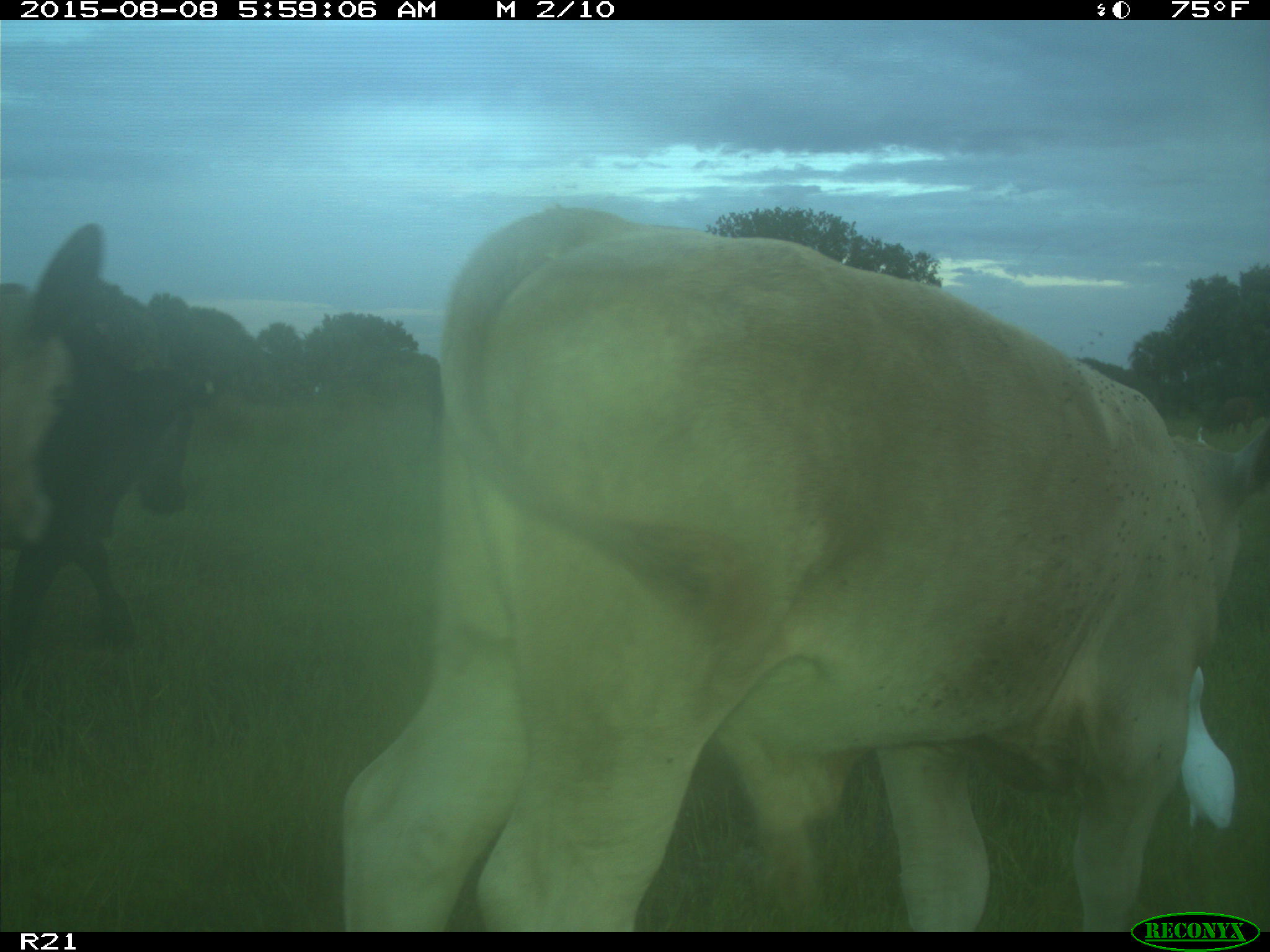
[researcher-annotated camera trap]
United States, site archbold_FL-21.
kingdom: Animalia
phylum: Chordata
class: Mammalia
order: Artiodactyla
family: Bovidae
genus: Bos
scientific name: Bos taurus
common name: domestic cow